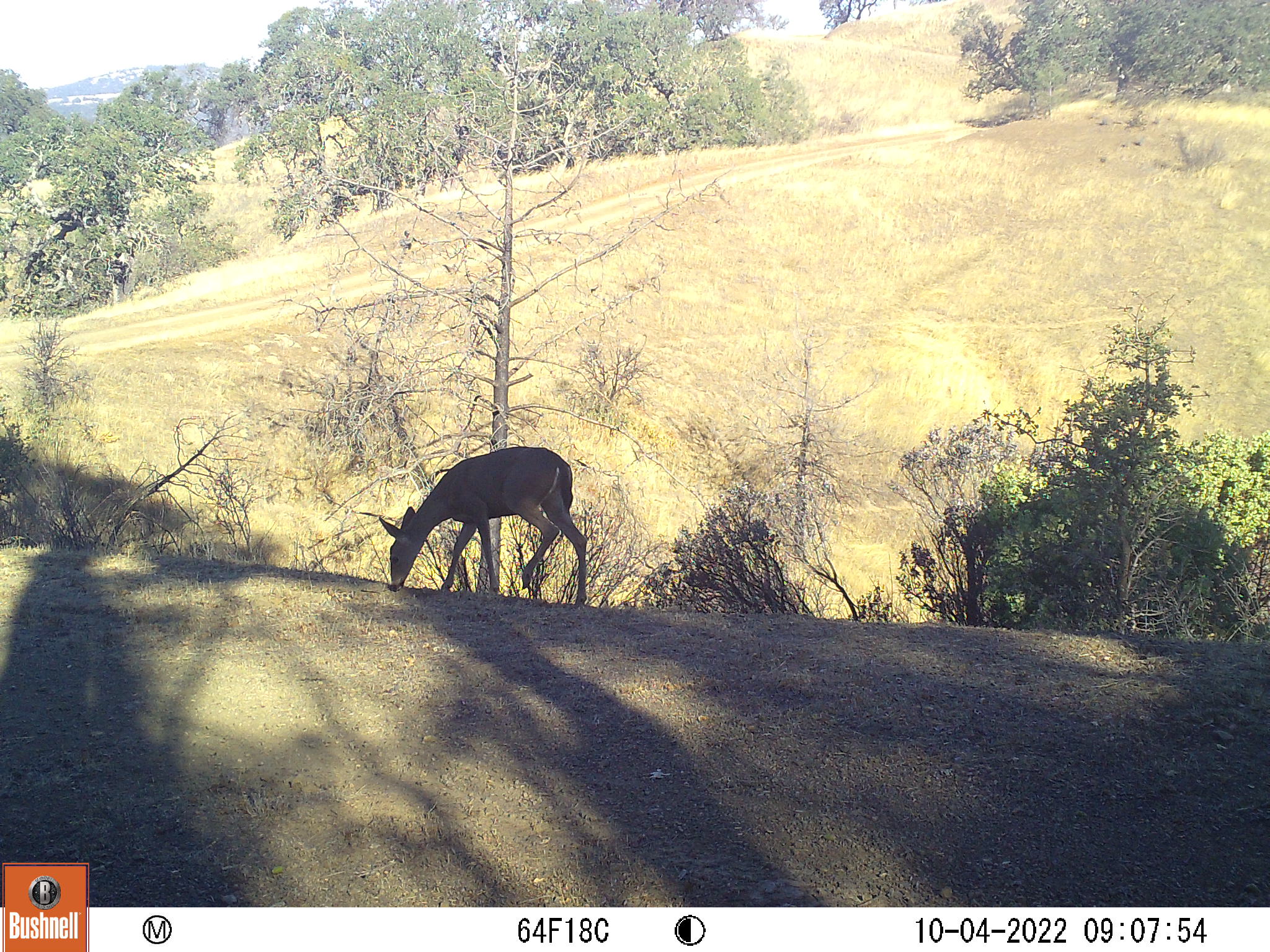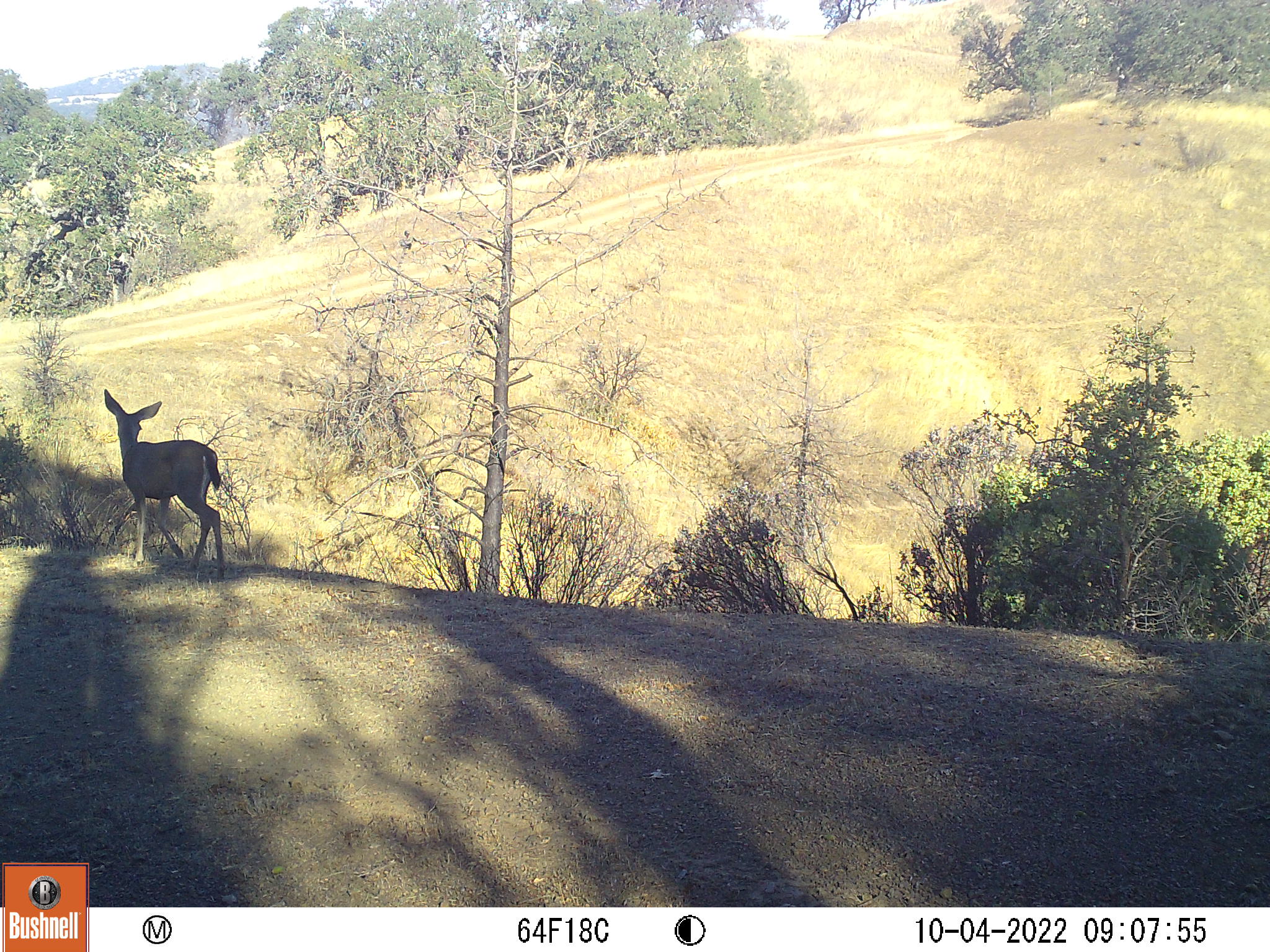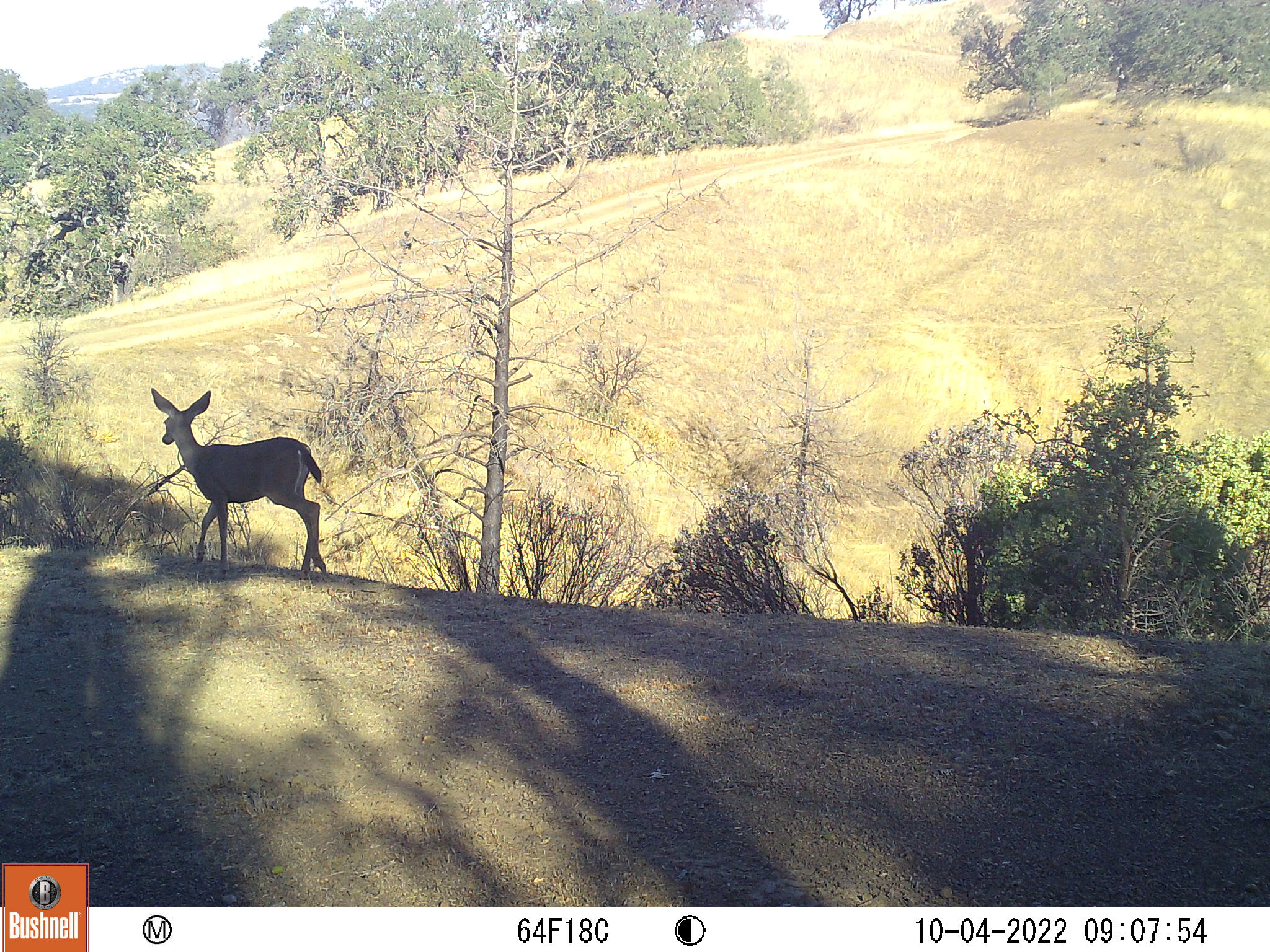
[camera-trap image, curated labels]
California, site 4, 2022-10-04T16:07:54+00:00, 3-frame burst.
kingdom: Animalia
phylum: Chordata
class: Mammalia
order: Artiodactyla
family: Cervidae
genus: Odocoileus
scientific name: Odocoileus hemionus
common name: mule deer